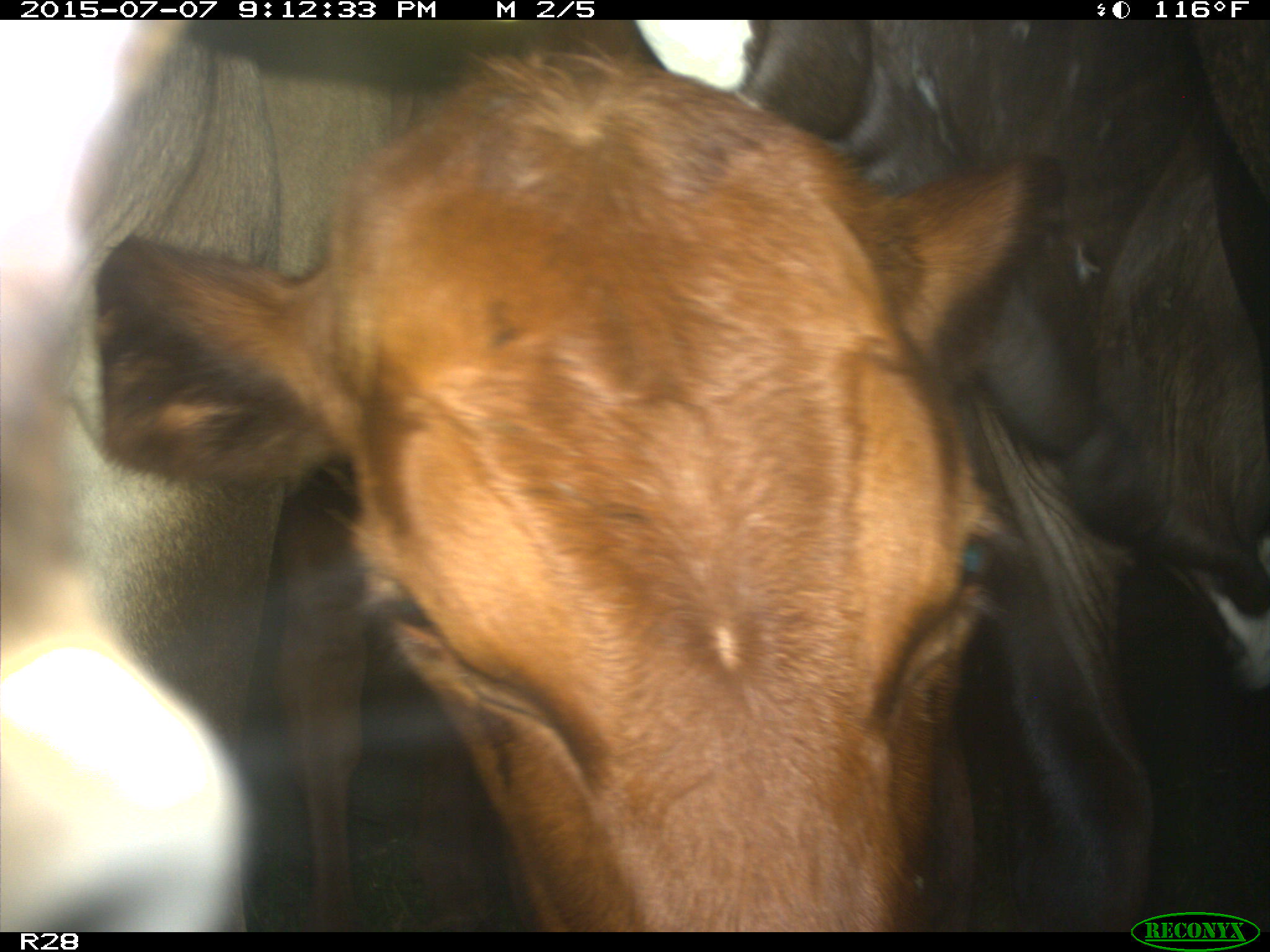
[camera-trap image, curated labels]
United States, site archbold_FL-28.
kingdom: Animalia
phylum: Chordata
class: Mammalia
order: Artiodactyla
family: Bovidae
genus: Bos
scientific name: Bos taurus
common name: domestic cow